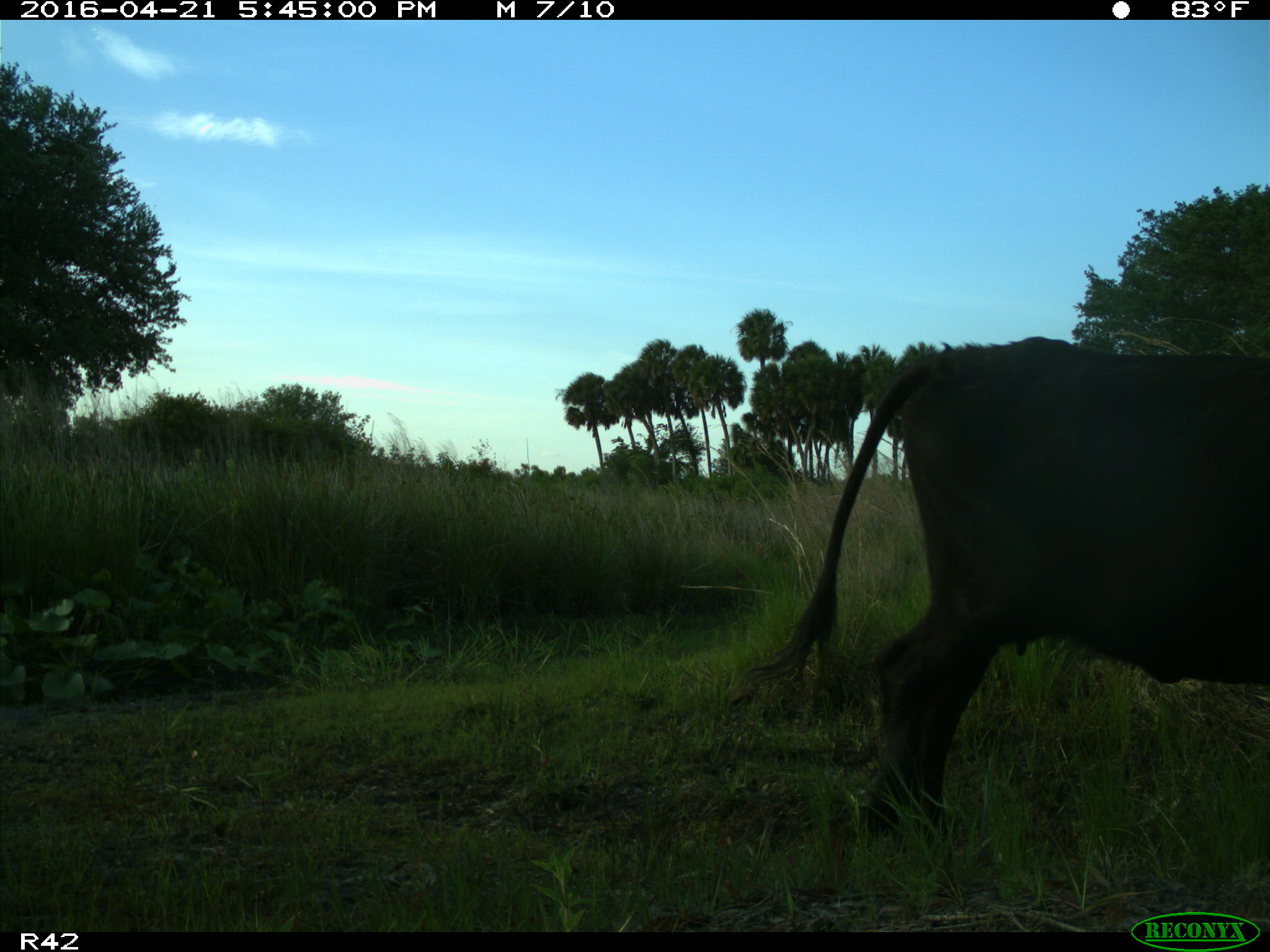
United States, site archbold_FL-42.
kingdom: Animalia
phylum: Chordata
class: Mammalia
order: Artiodactyla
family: Bovidae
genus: Bos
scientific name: Bos taurus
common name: domestic cow